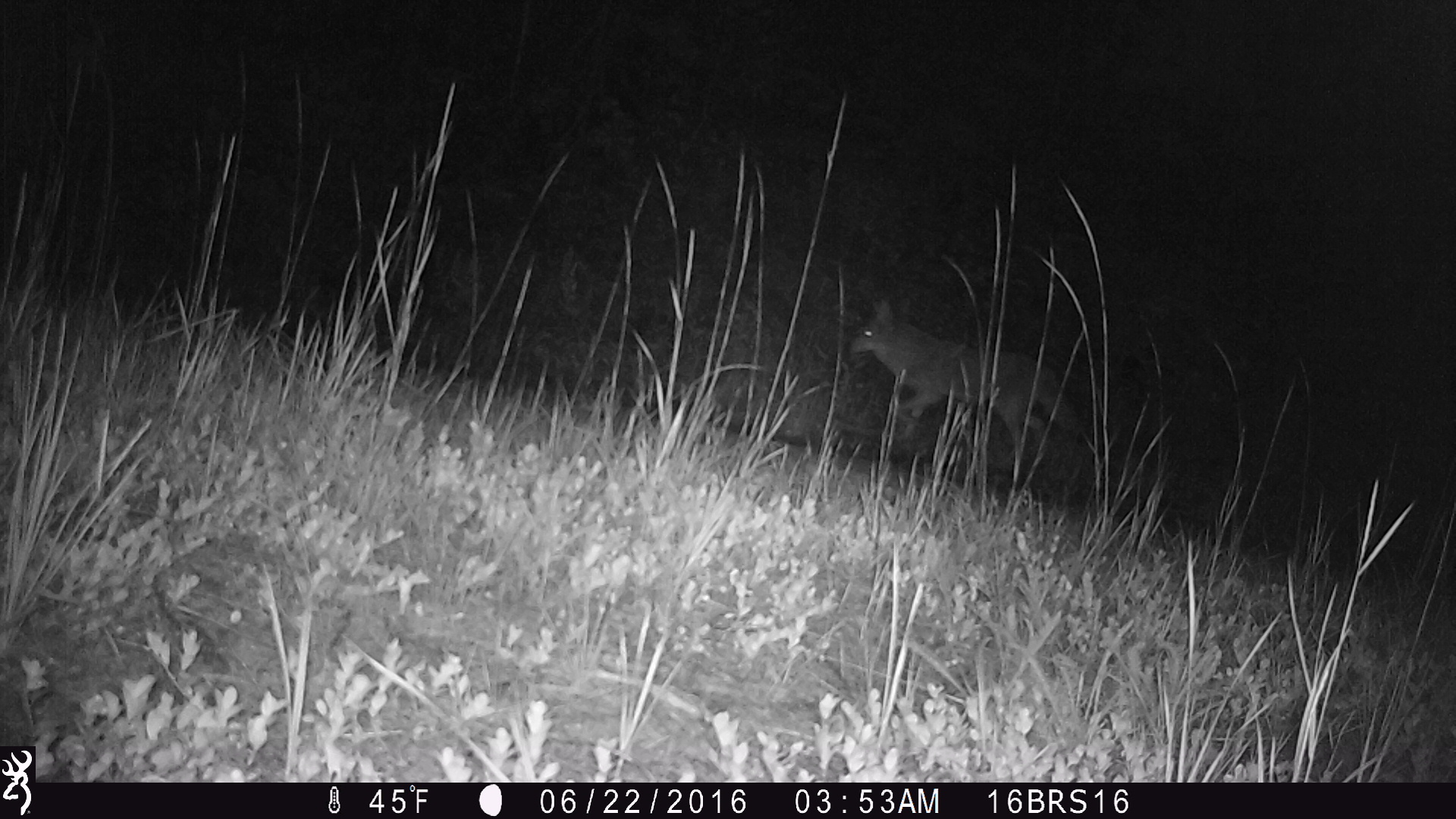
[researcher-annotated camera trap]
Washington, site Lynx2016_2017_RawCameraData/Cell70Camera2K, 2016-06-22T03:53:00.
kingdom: Animalia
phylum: Chordata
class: Mammalia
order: Carnivora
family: Canidae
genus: Canis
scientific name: Canis latrans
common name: coyote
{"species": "Canis latrans (coyote)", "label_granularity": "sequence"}